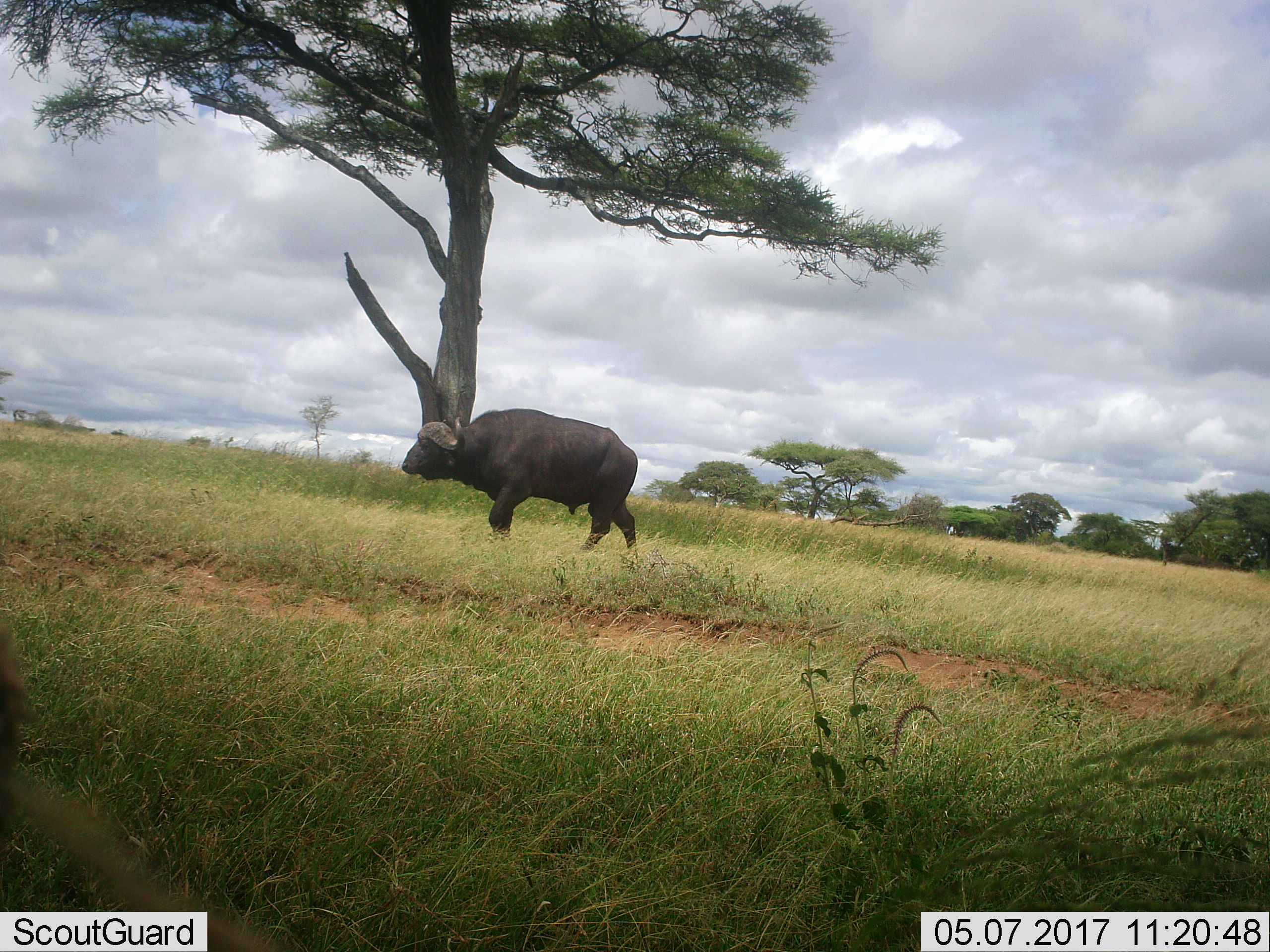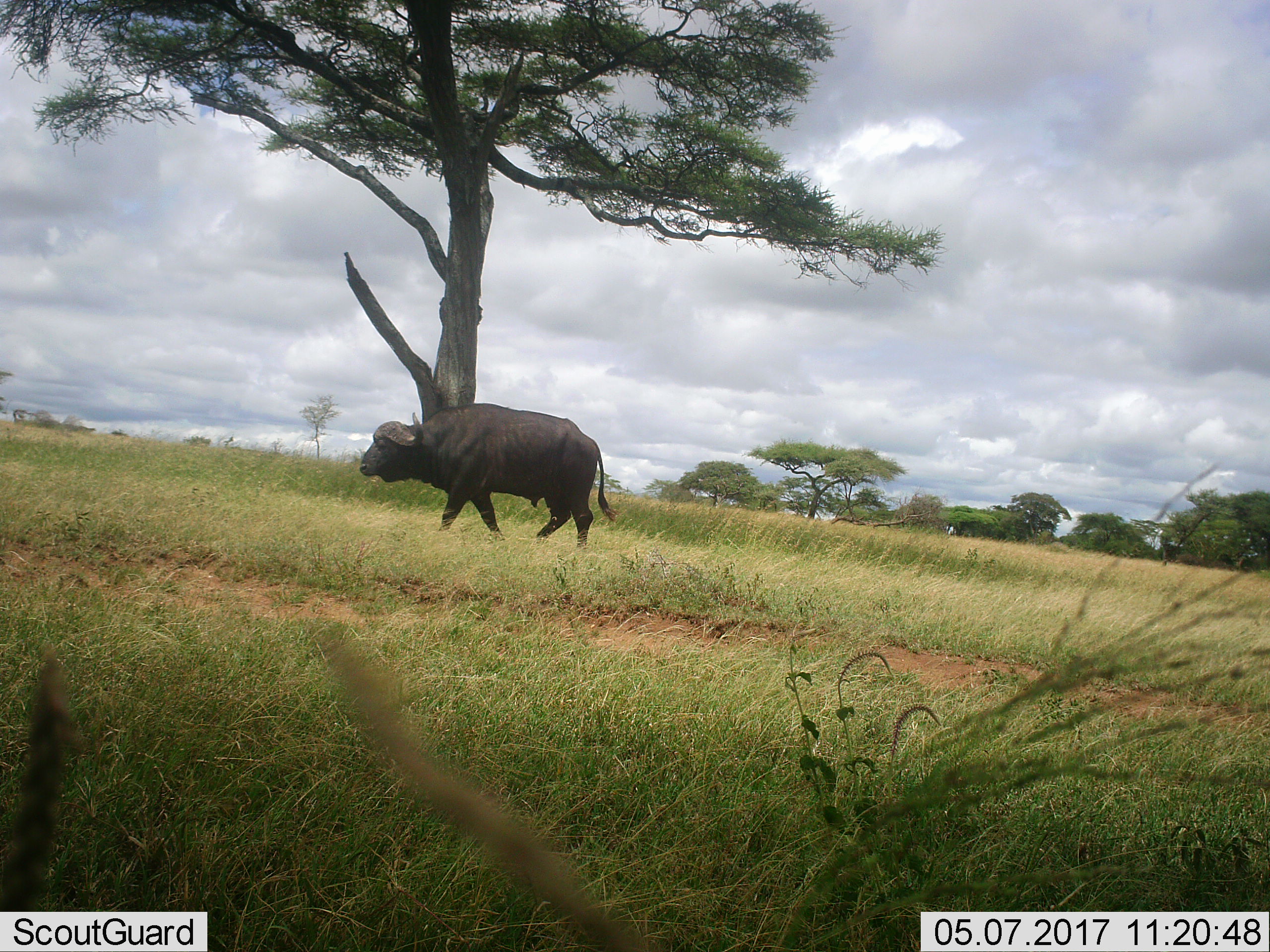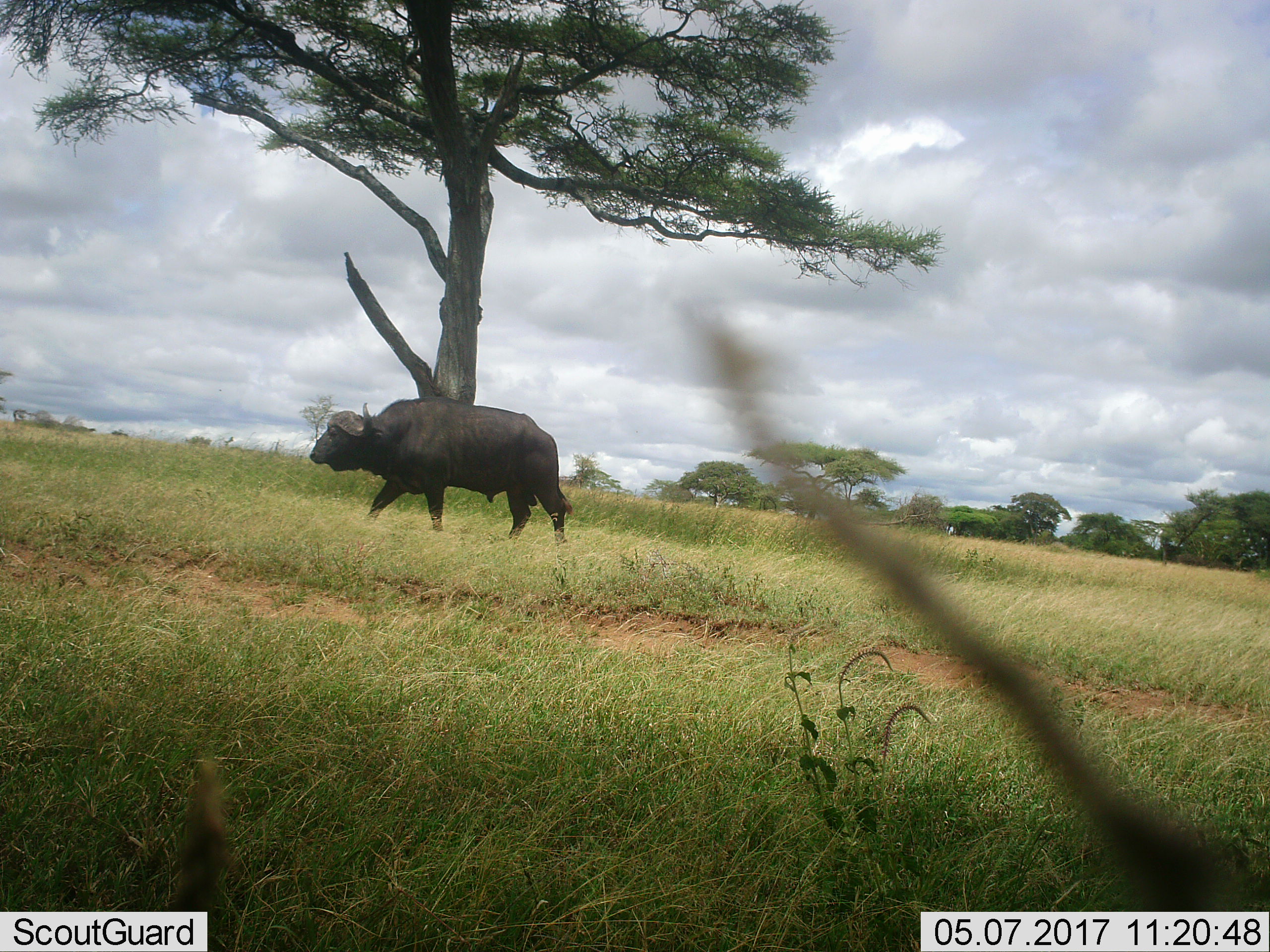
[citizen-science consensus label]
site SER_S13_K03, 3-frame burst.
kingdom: Animalia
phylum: Chordata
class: Mammalia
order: Artiodactyla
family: Bovidae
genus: Syncerus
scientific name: Syncerus caffer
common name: african buffalo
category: buffalo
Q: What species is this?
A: Buffalo (african buffalo) (Syncerus caffer).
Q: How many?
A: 1.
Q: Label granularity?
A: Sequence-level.